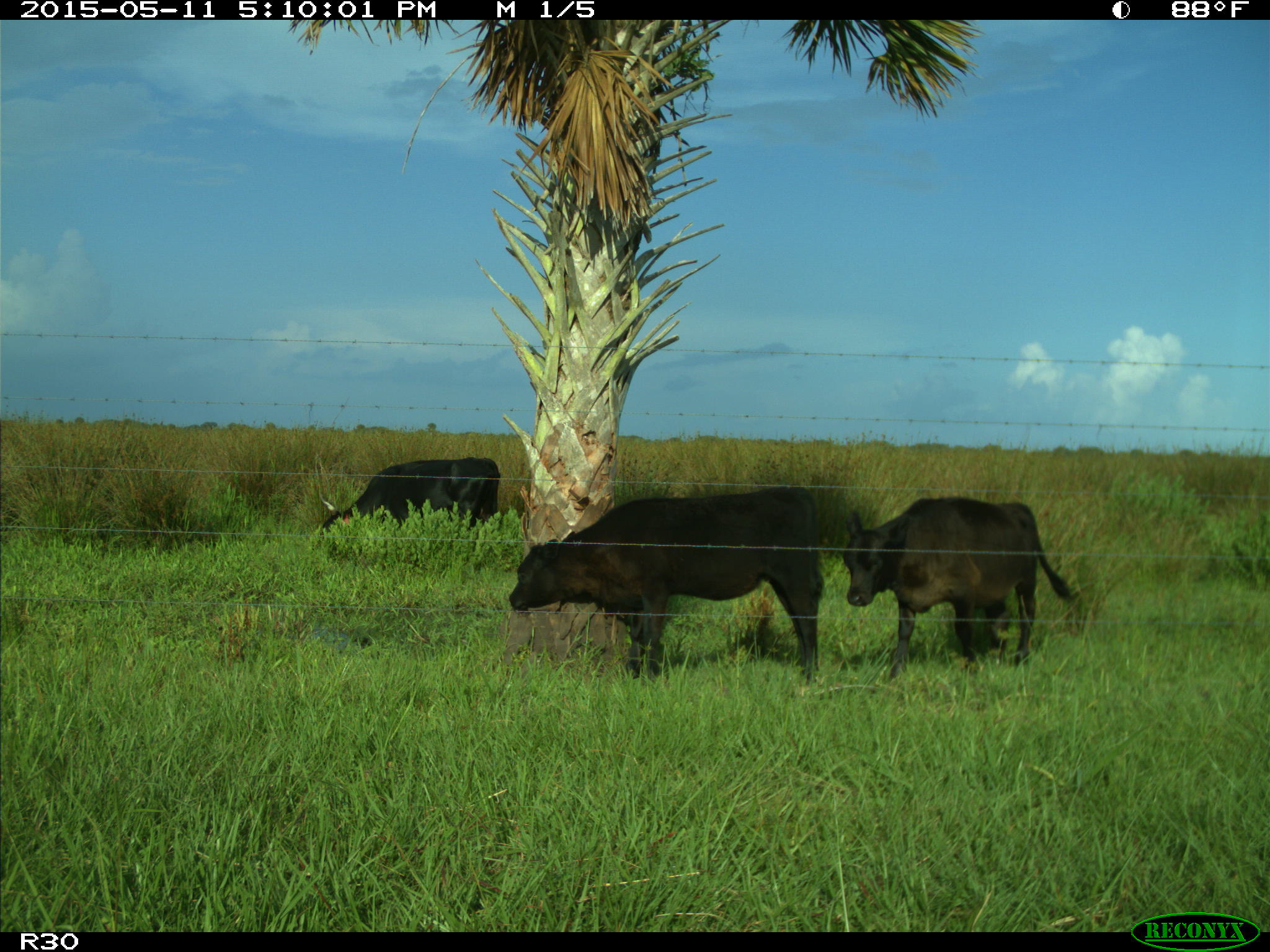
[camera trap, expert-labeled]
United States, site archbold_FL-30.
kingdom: Animalia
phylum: Chordata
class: Mammalia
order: Artiodactyla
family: Bovidae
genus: Bos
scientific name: Bos taurus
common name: domestic cow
Bos taurus (domestic cow).